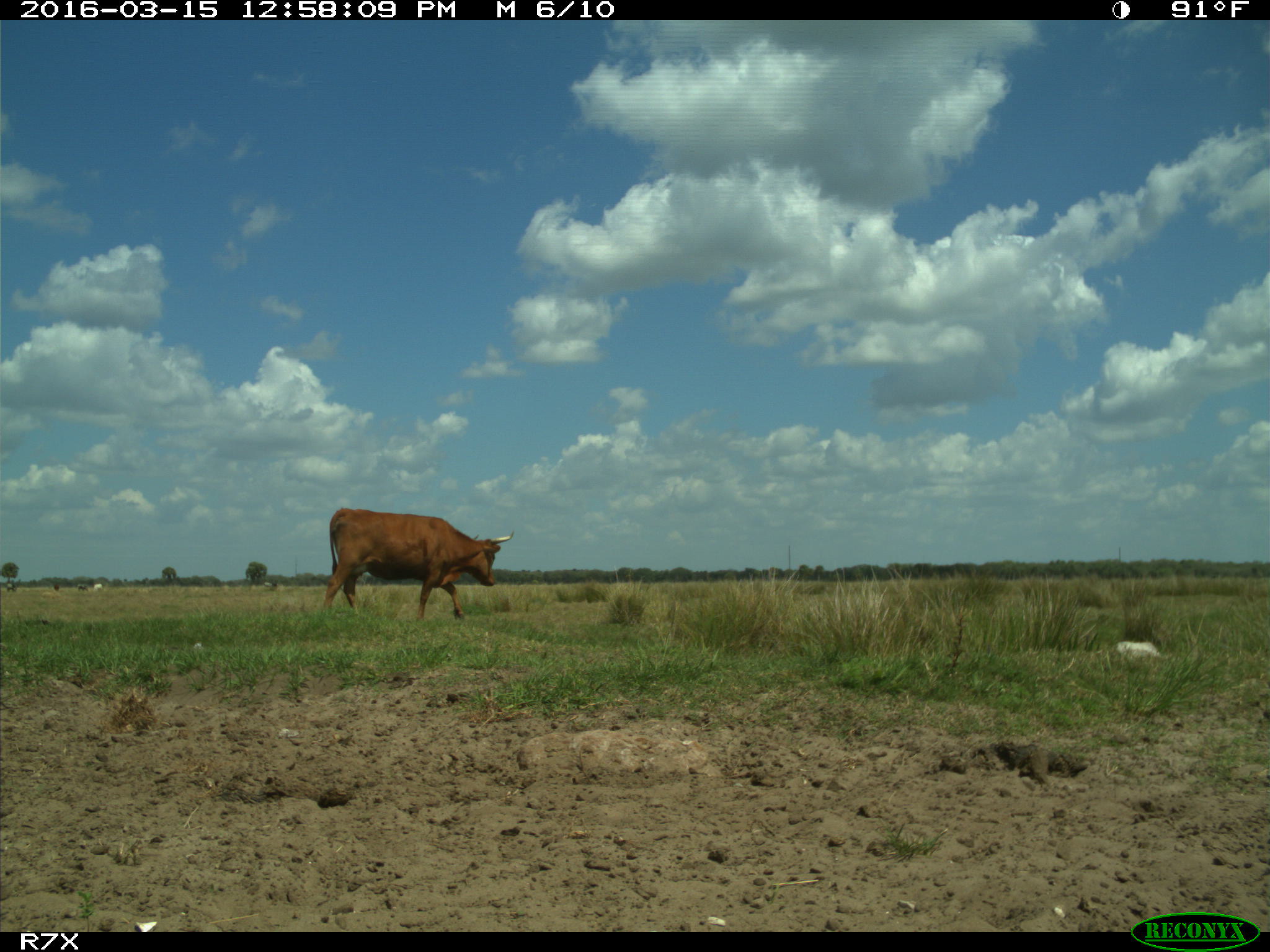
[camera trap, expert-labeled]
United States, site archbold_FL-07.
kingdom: Animalia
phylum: Chordata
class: Mammalia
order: Artiodactyla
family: Bovidae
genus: Bos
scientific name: Bos taurus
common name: domestic cow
Bos taurus (domestic cow).